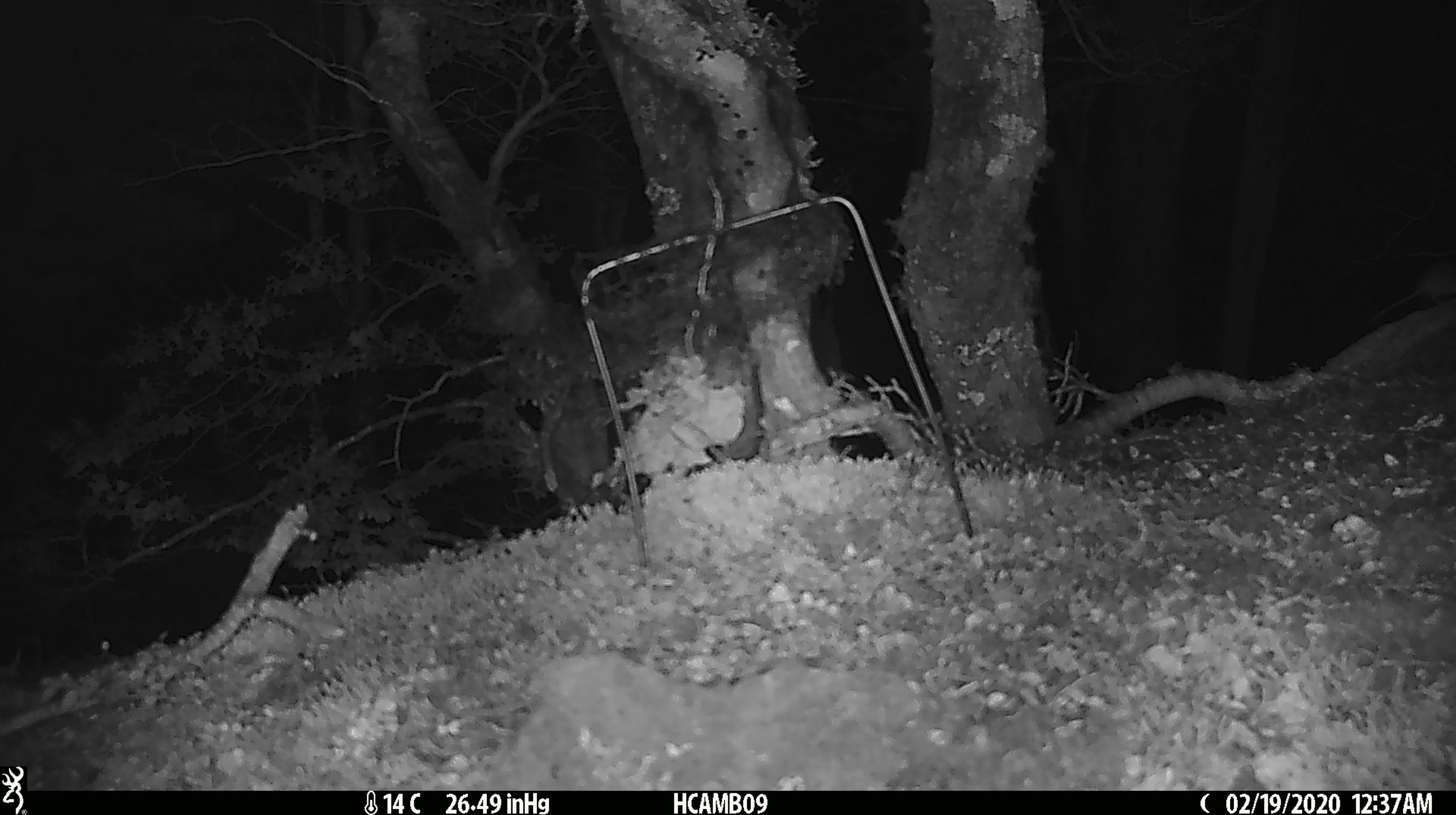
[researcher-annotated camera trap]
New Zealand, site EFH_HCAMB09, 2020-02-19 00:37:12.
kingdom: Animalia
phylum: Chordata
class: Mammalia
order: Rodentia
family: Muridae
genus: Mus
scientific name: Mus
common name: mouse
Mouse (Mus).